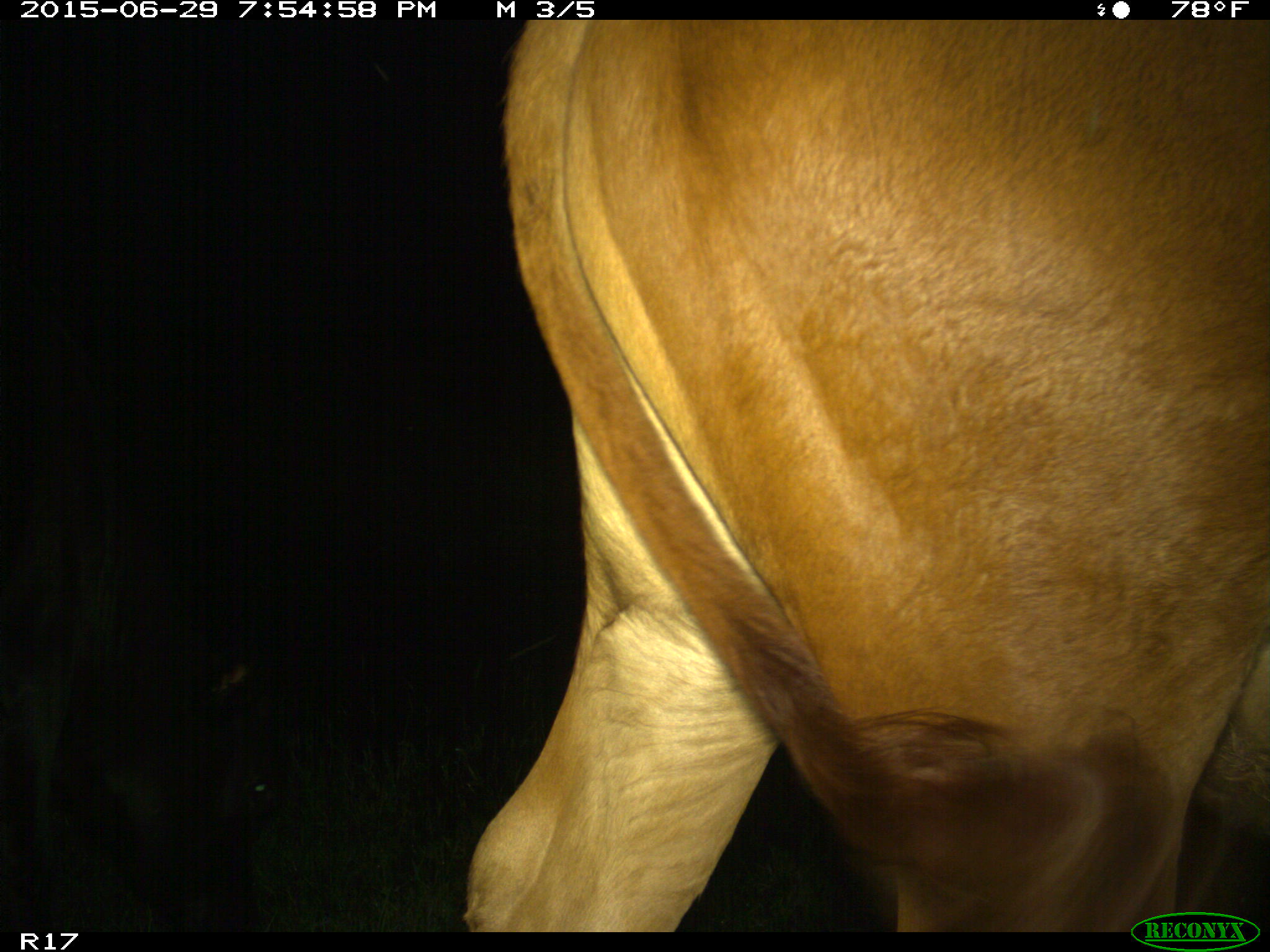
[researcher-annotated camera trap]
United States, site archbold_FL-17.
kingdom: Animalia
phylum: Chordata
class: Mammalia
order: Artiodactyla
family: Bovidae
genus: Bos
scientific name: Bos taurus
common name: domestic cow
Bos taurus (domestic cow).